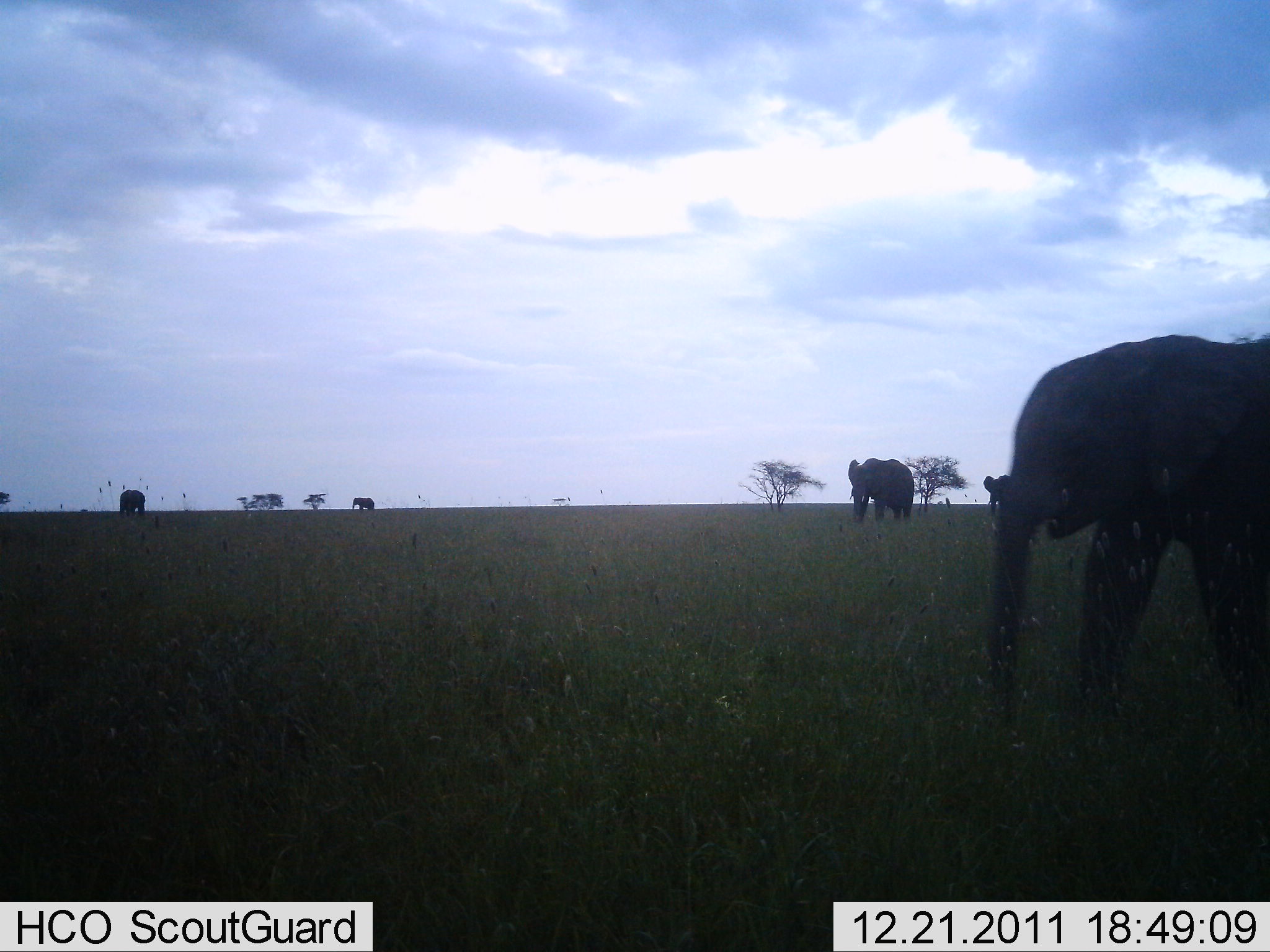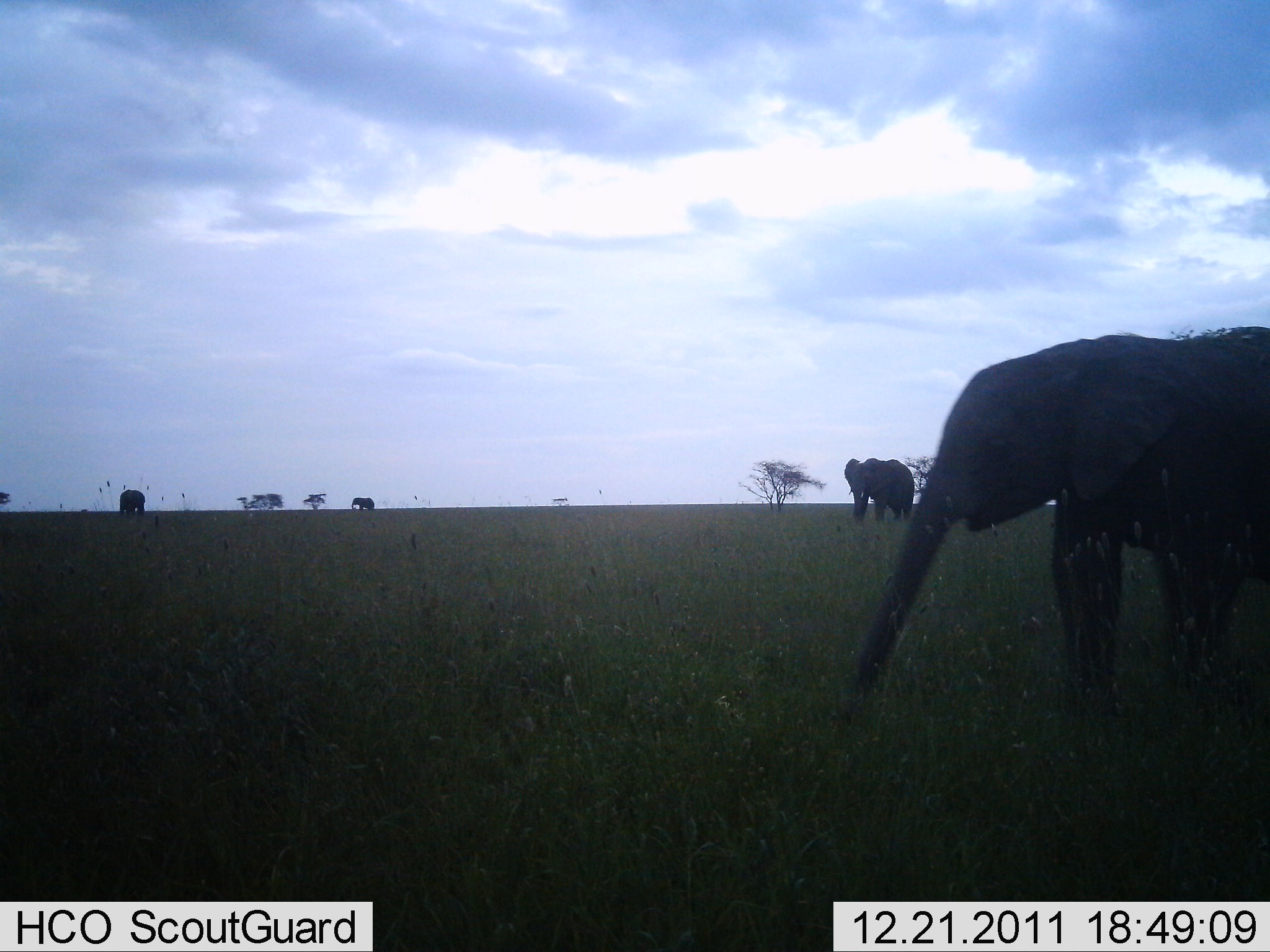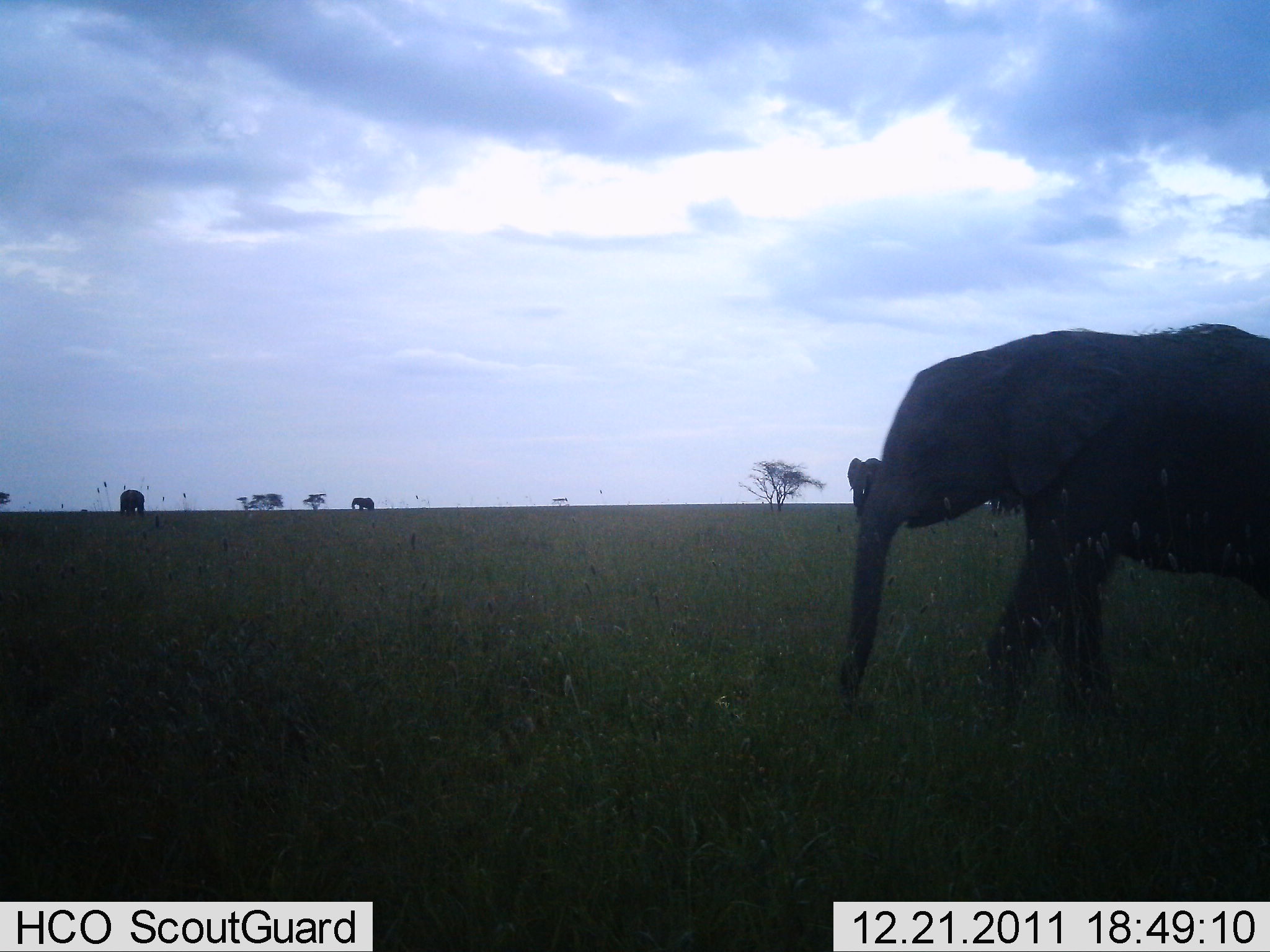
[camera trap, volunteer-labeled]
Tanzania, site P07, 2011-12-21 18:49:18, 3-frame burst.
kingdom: Animalia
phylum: Chordata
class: Mammalia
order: Proboscidea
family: Elephantidae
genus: Loxodonta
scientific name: Loxodonta africana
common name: african bush elephant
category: elephant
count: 5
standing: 60%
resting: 0%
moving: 60%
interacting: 0%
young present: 20%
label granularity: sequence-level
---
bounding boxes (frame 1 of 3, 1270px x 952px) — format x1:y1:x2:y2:
animal: 978:331:1268:777; 848:456:915:522; 983:474:1011:513; 118:487:147:516; 351:496:375:512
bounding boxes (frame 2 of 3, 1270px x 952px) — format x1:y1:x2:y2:
animal: 850:321:1269:715; 844:453:914:526; 119:489:146:516; 351:497:375:511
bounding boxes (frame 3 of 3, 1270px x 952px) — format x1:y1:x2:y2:
animal: 834:321:1270:716; 844:455:886:520; 119:489:145:515; 351:497:375:512